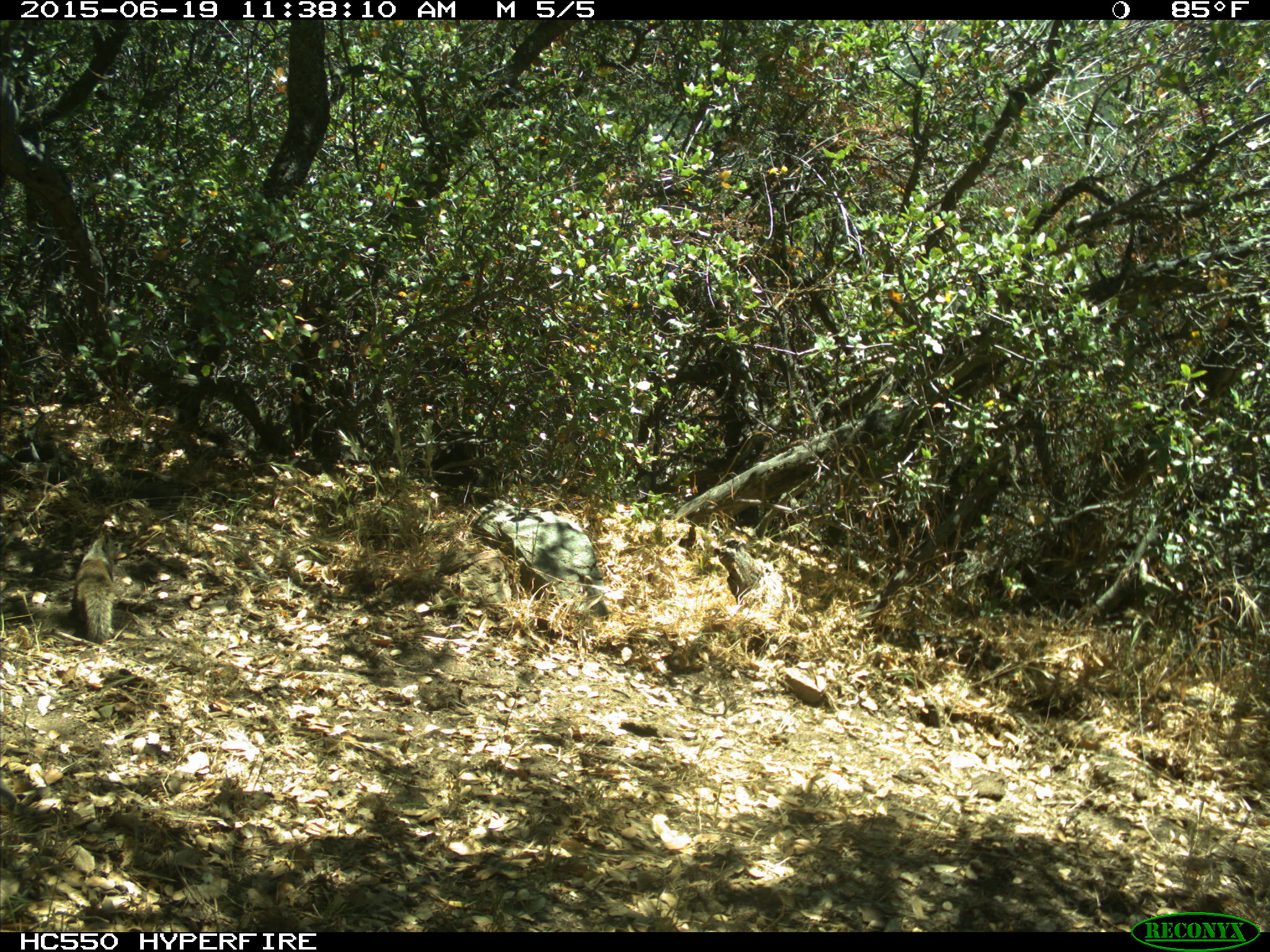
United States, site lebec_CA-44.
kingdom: Animalia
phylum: Chordata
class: Mammalia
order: Rodentia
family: Sciuridae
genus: Otospermophilus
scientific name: Otospermophilus beecheyi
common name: california ground squirrel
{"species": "Otospermophilus beecheyi (california ground squirrel)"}